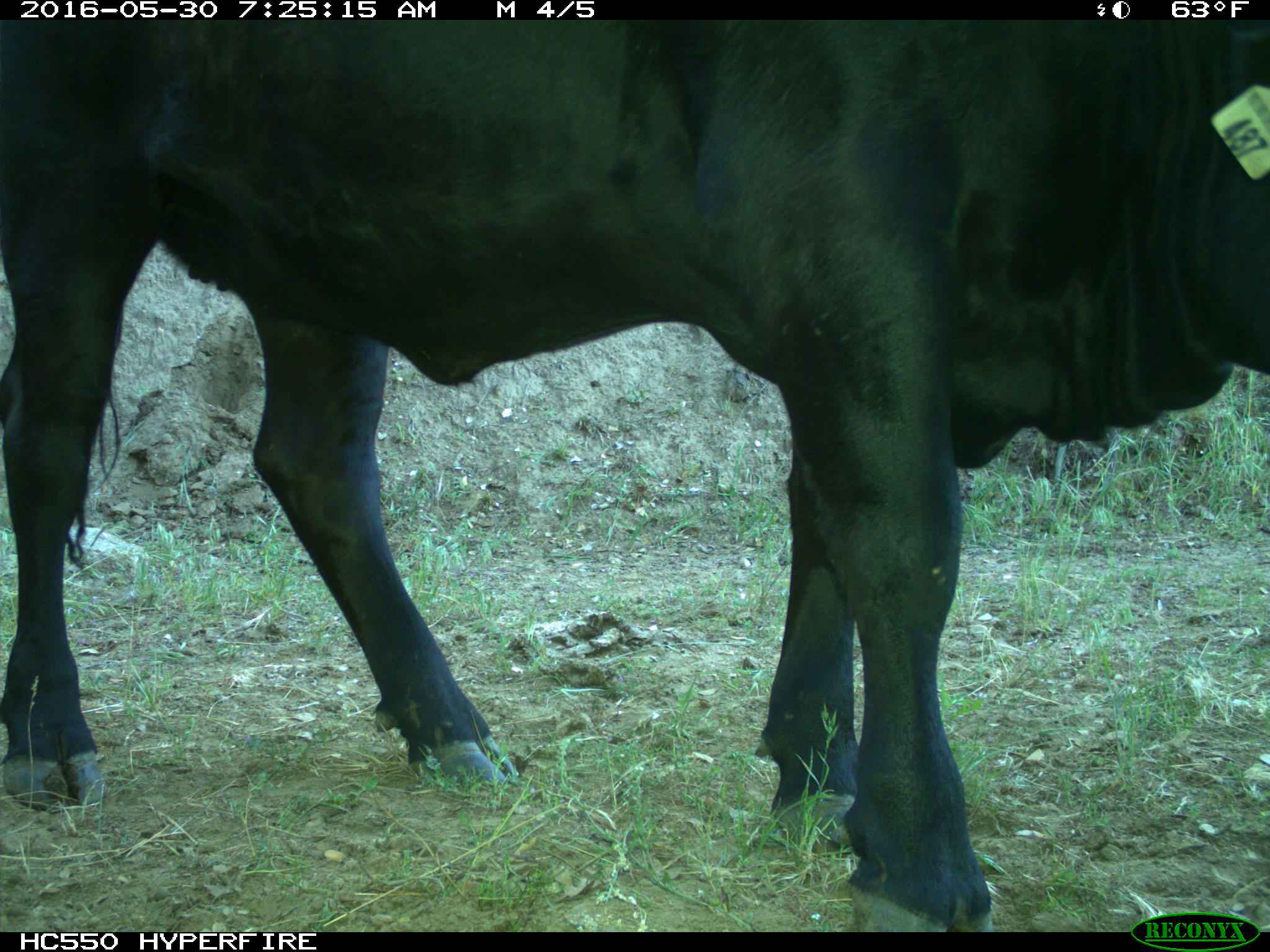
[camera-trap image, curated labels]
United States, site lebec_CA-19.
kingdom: Animalia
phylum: Chordata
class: Mammalia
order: Artiodactyla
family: Bovidae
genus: Bos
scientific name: Bos taurus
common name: domestic cow